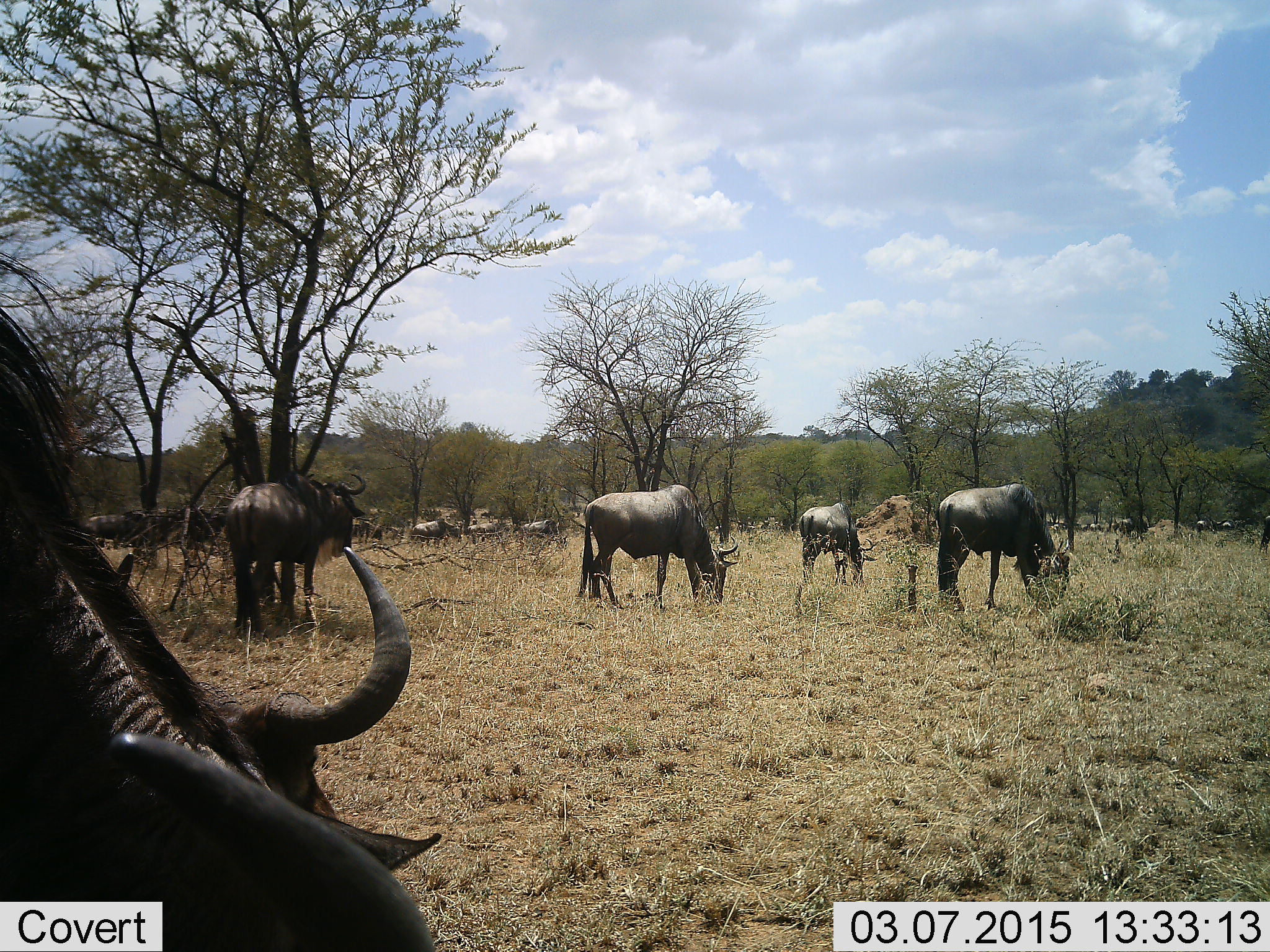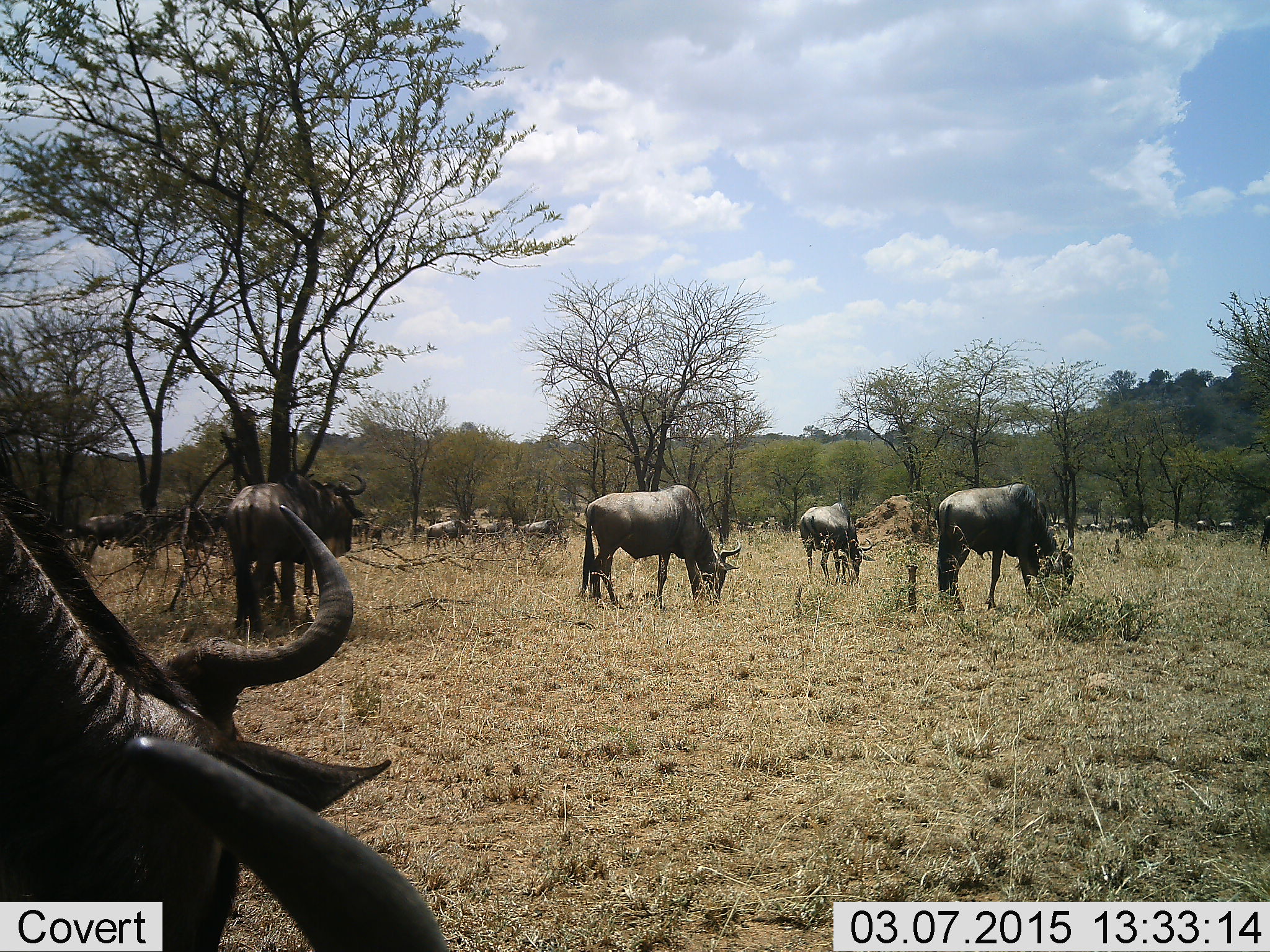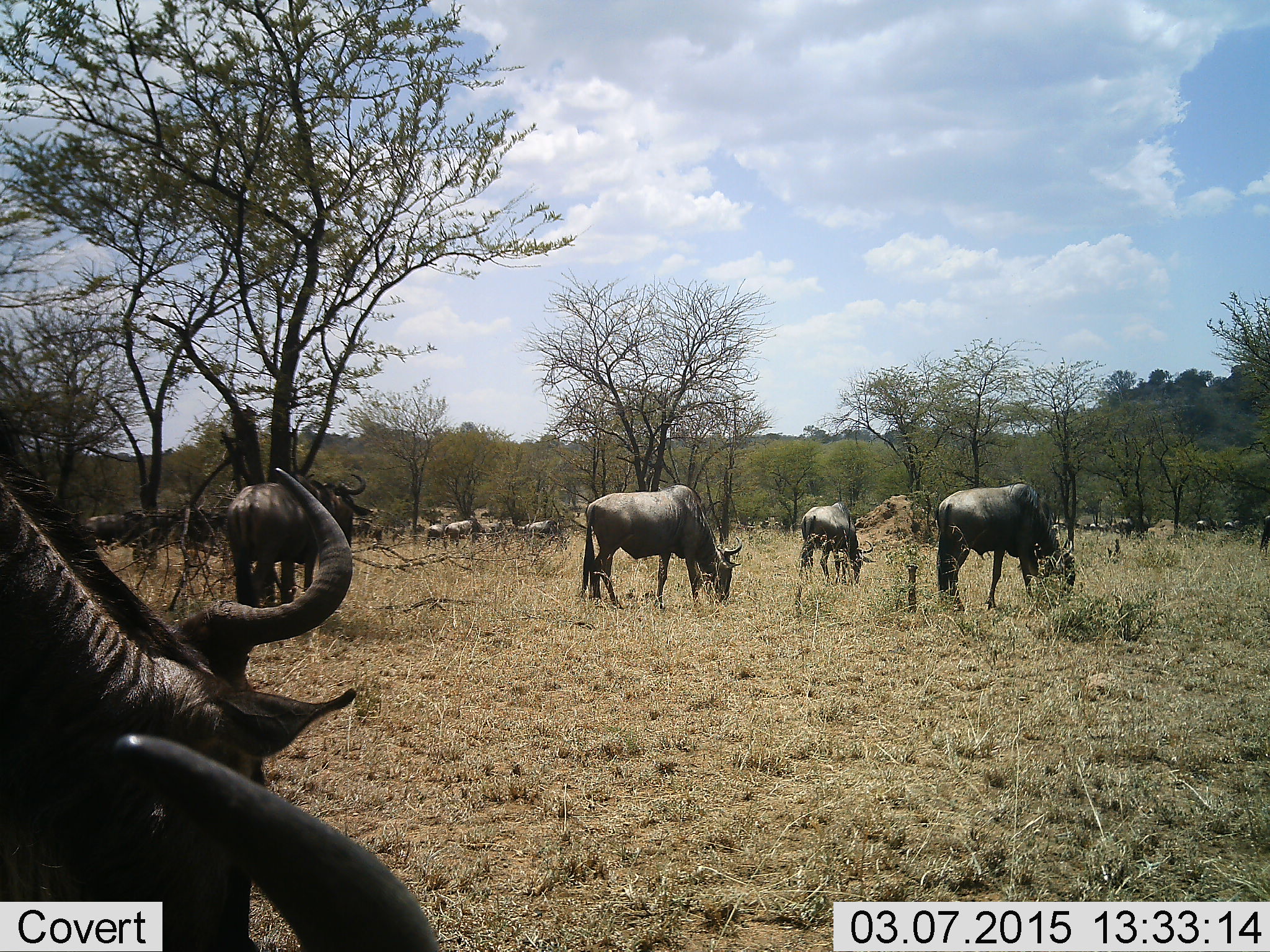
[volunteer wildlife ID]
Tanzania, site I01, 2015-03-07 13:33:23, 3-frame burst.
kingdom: Animalia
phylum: Chordata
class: Mammalia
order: Artiodactyla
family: Bovidae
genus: Connochaetes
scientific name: Connochaetes taurinus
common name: blue wildebeest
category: wildebeest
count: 11-50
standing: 30%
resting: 0%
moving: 10%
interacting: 0%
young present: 0%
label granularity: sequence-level